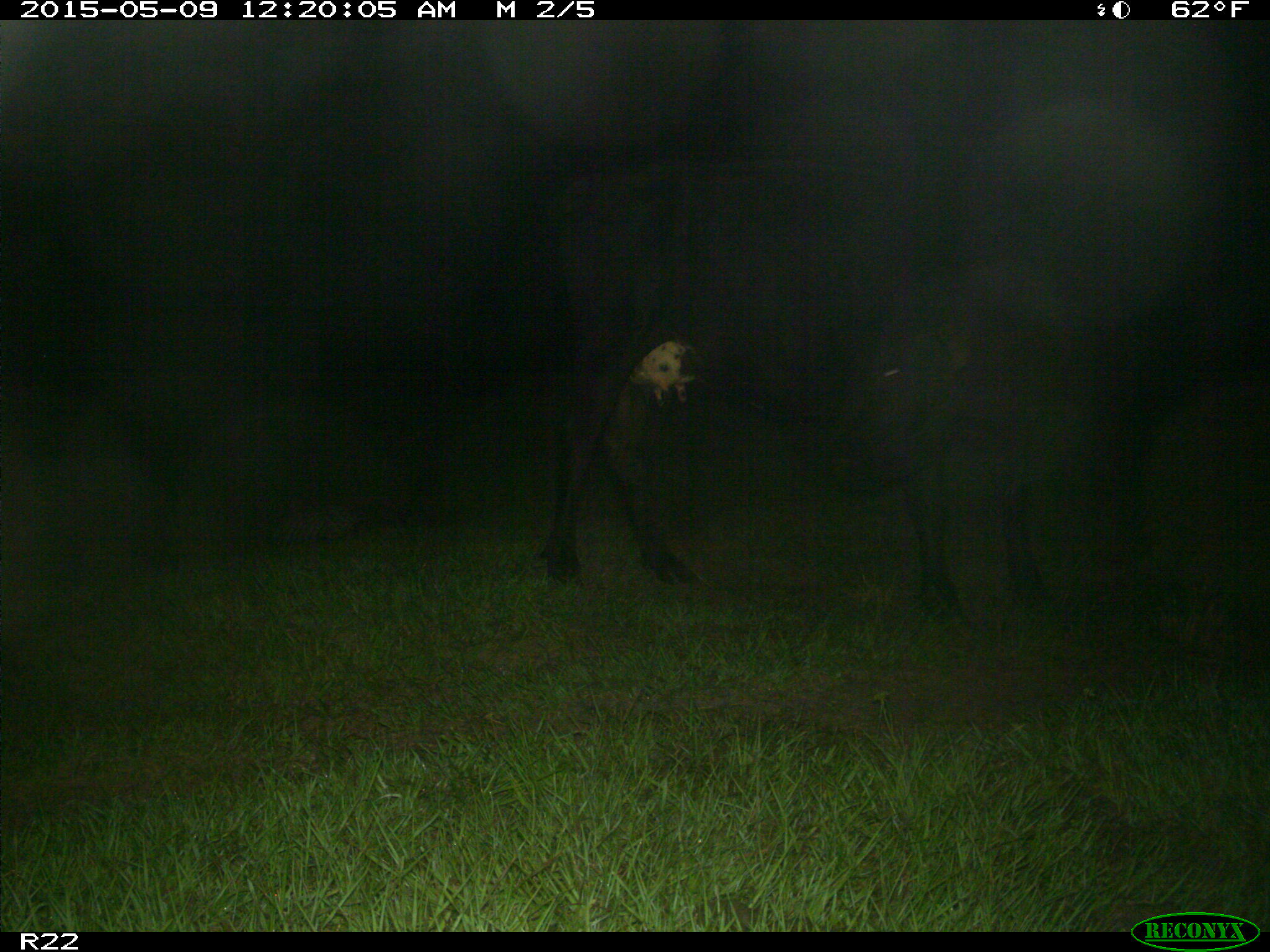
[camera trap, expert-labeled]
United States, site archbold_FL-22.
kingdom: Animalia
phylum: Chordata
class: Mammalia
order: Artiodactyla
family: Bovidae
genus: Bos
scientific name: Bos taurus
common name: domestic cow